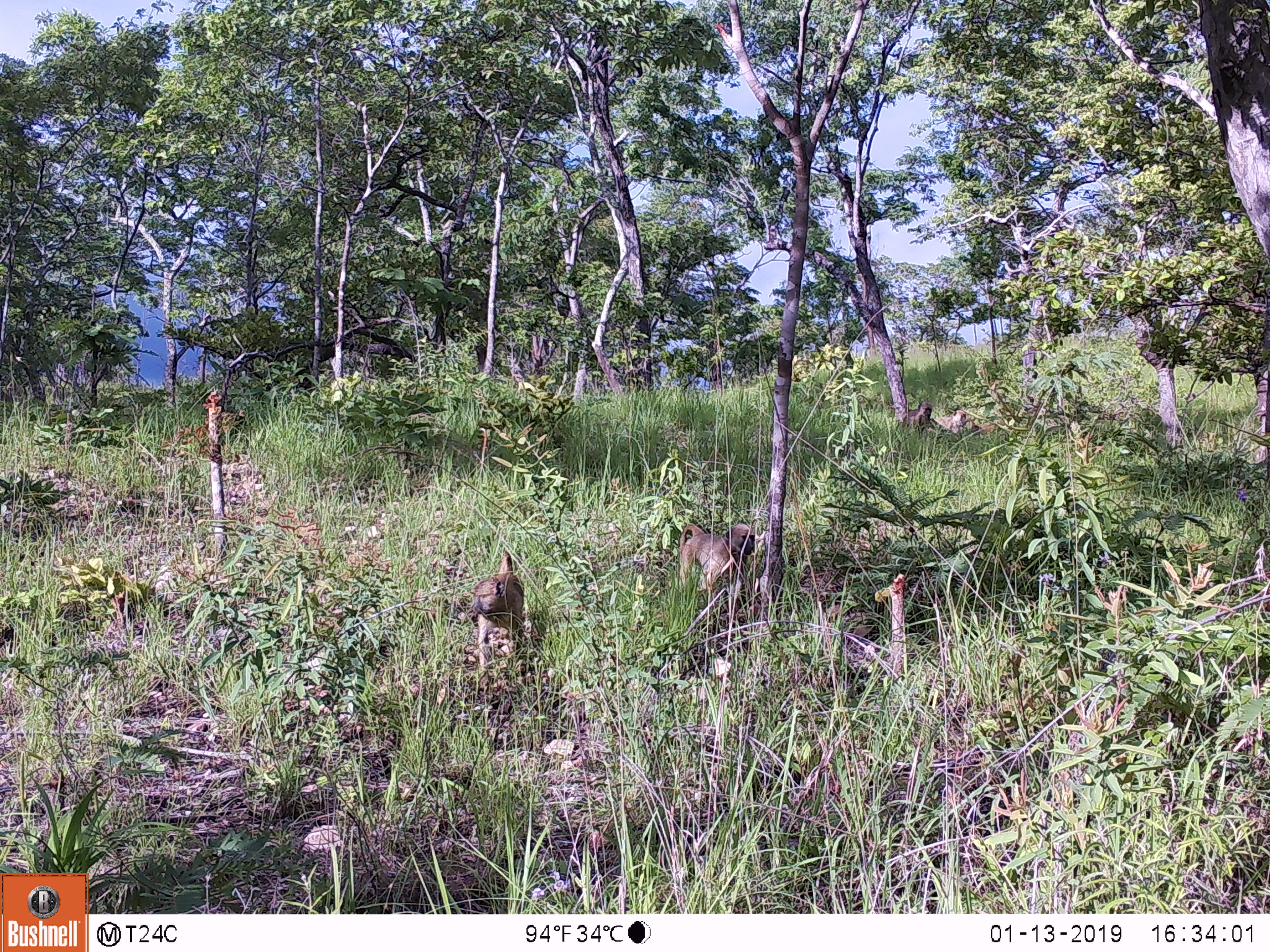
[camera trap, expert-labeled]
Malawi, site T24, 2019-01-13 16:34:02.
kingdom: Animalia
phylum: Chordata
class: Mammalia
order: Primates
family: Cercopithecidae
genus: Papio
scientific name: Papio cynocephalus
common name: yellow baboon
Yellow baboon (Papio cynocephalus), count 2.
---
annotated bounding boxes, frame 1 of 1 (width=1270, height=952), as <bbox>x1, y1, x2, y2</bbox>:
yellow baboon: <bbox>461, 547, 544, 687</bbox>; <bbox>666, 504, 761, 618</bbox>